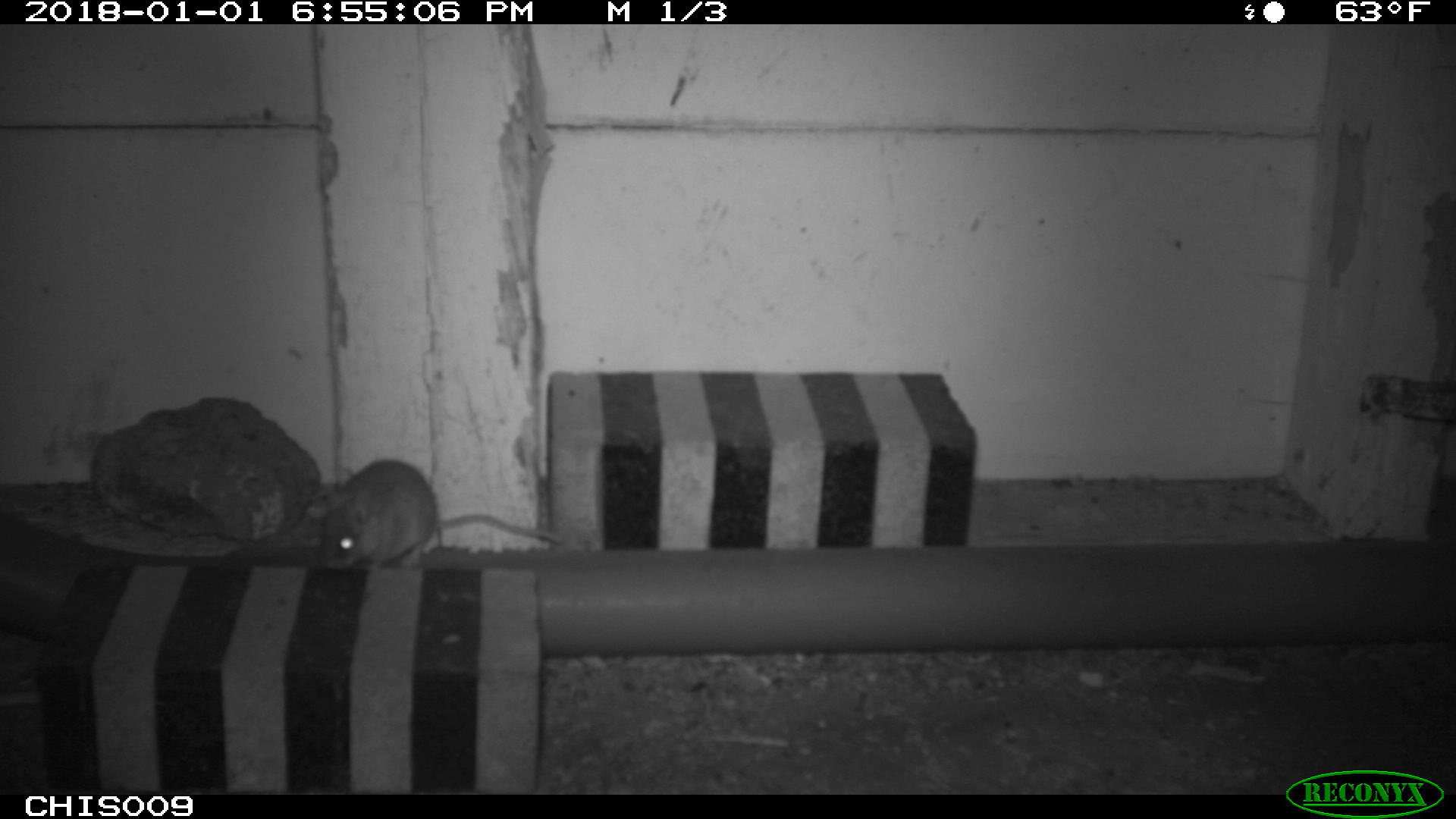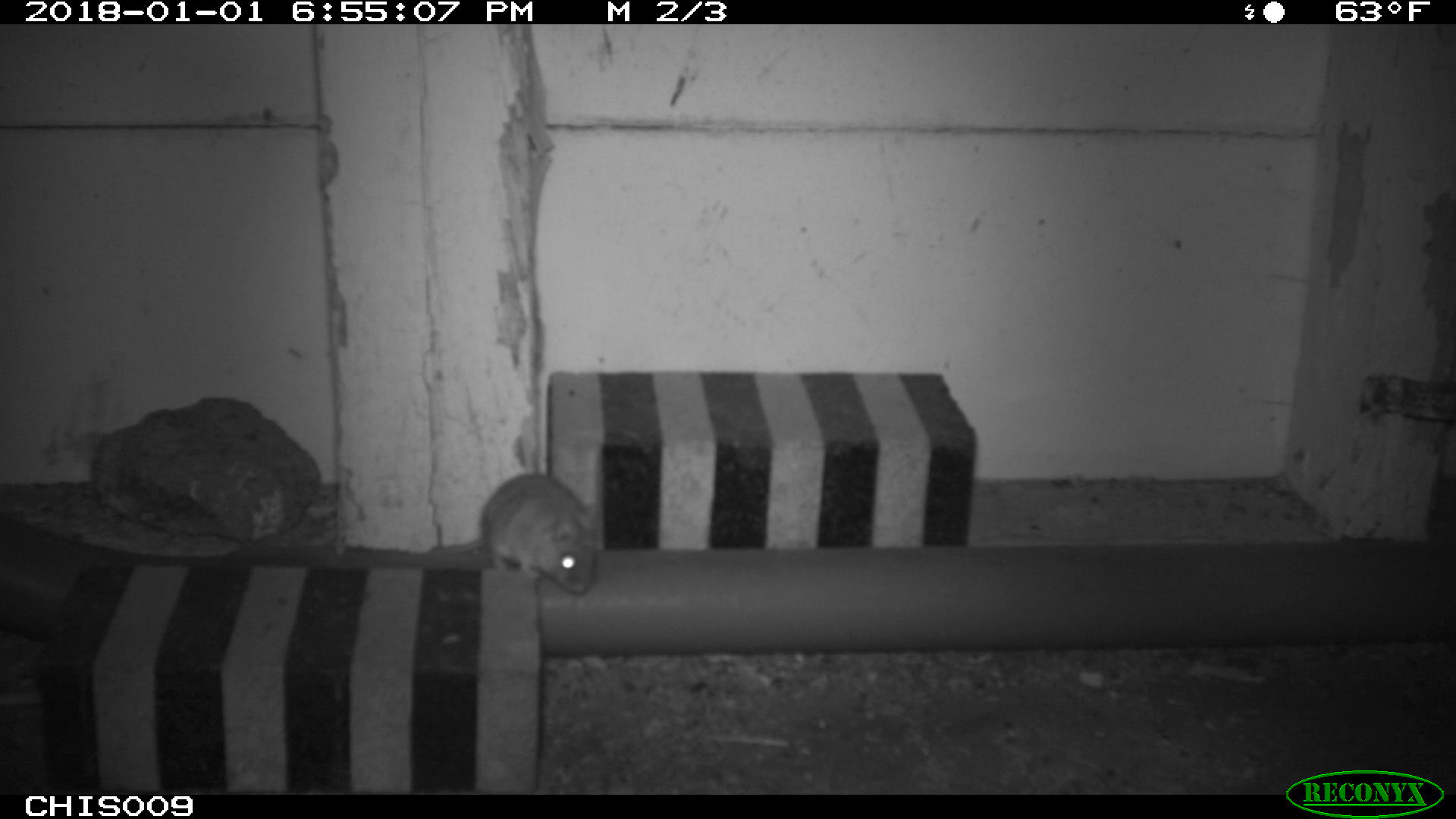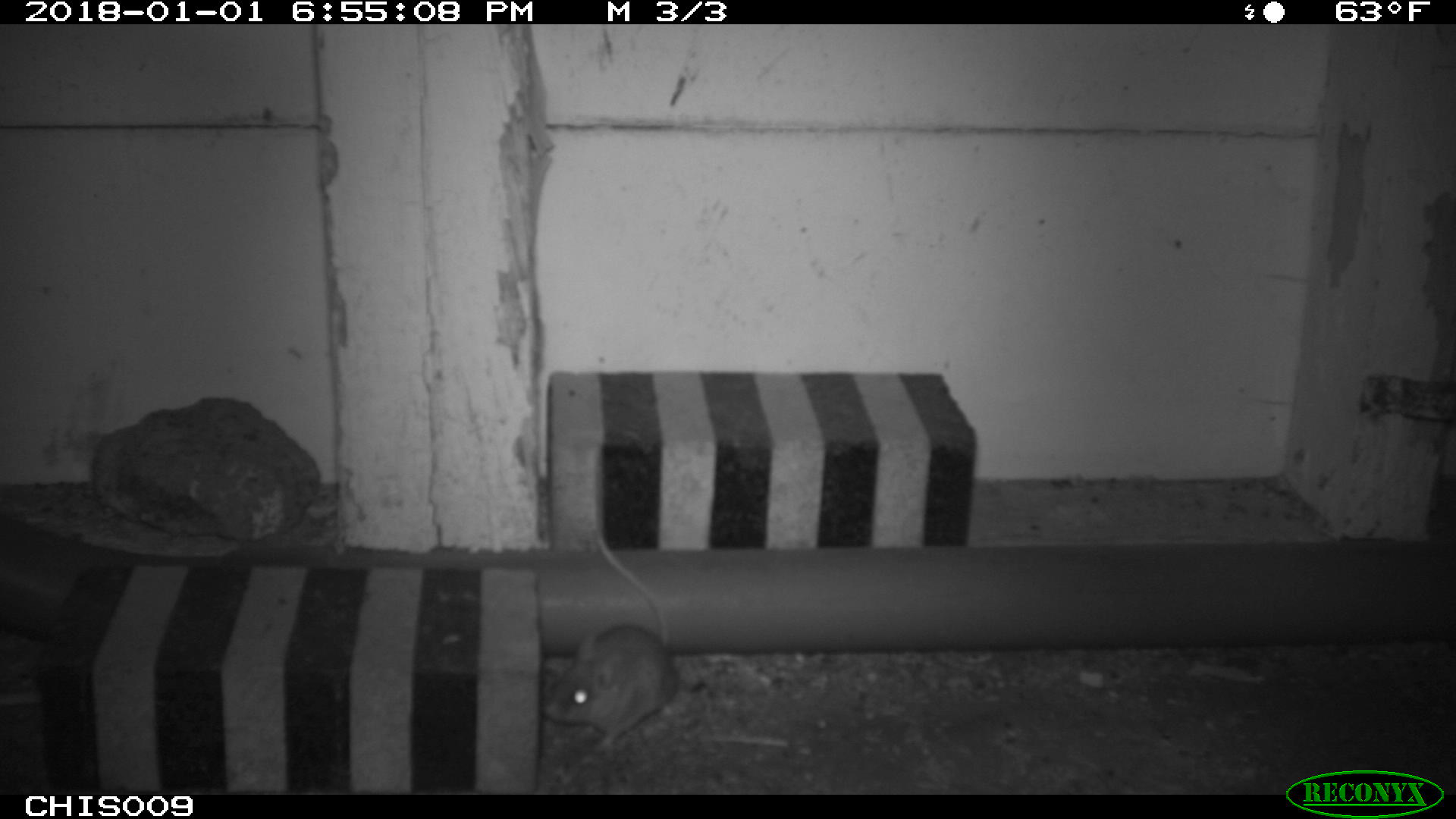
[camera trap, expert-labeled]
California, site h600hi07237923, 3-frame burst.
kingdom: Animalia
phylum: Chordata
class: Mammalia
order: Rodentia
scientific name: Rodentia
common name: rodent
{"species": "rodent (Rodentia)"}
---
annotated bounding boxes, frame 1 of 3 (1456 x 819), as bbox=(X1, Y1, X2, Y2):
rodent: bbox=(320, 459, 564, 571)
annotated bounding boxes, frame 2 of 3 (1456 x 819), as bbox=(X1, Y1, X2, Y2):
rodent: bbox=(428, 472, 597, 595)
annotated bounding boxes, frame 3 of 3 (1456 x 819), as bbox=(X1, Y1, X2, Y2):
rodent: bbox=(544, 537, 676, 751)